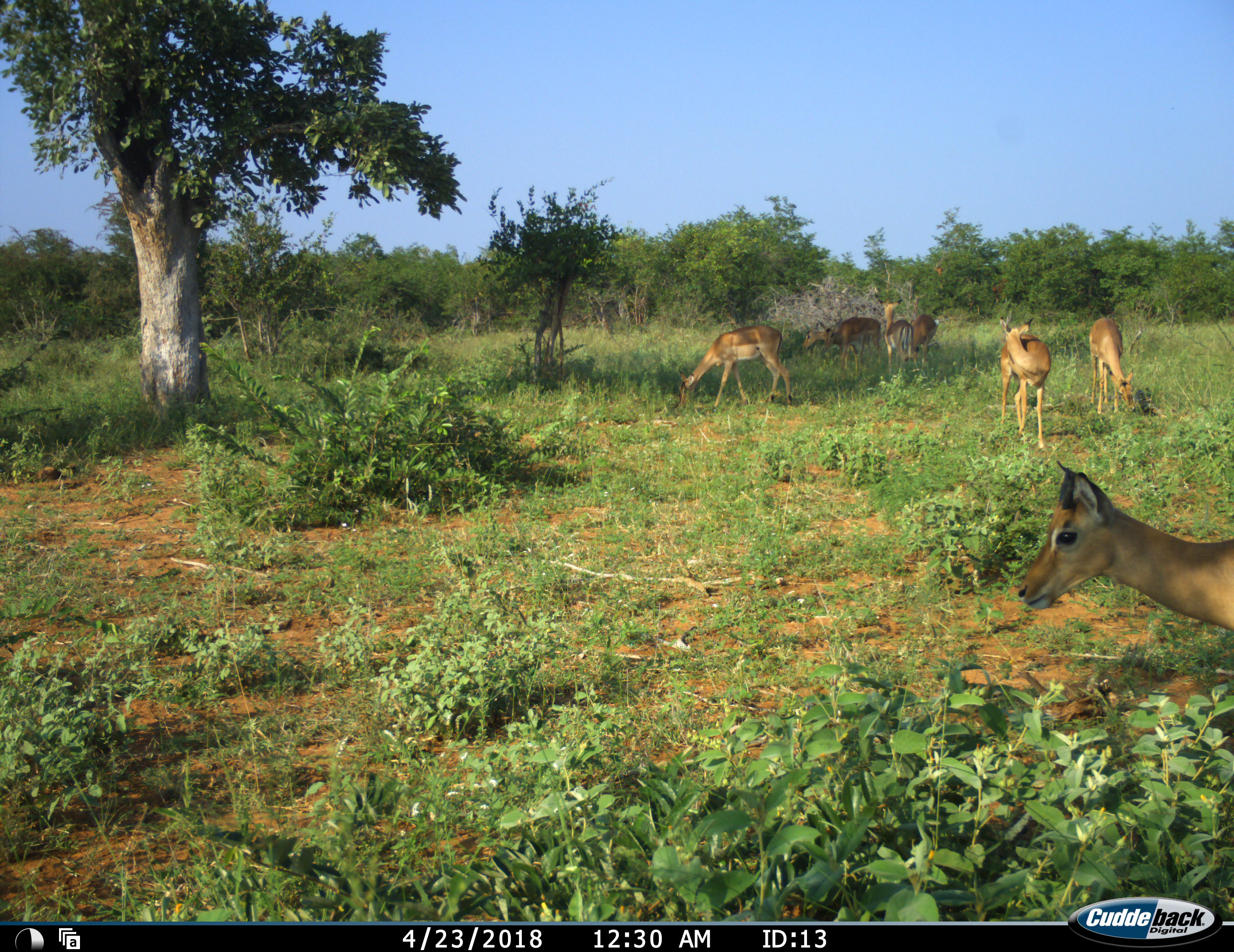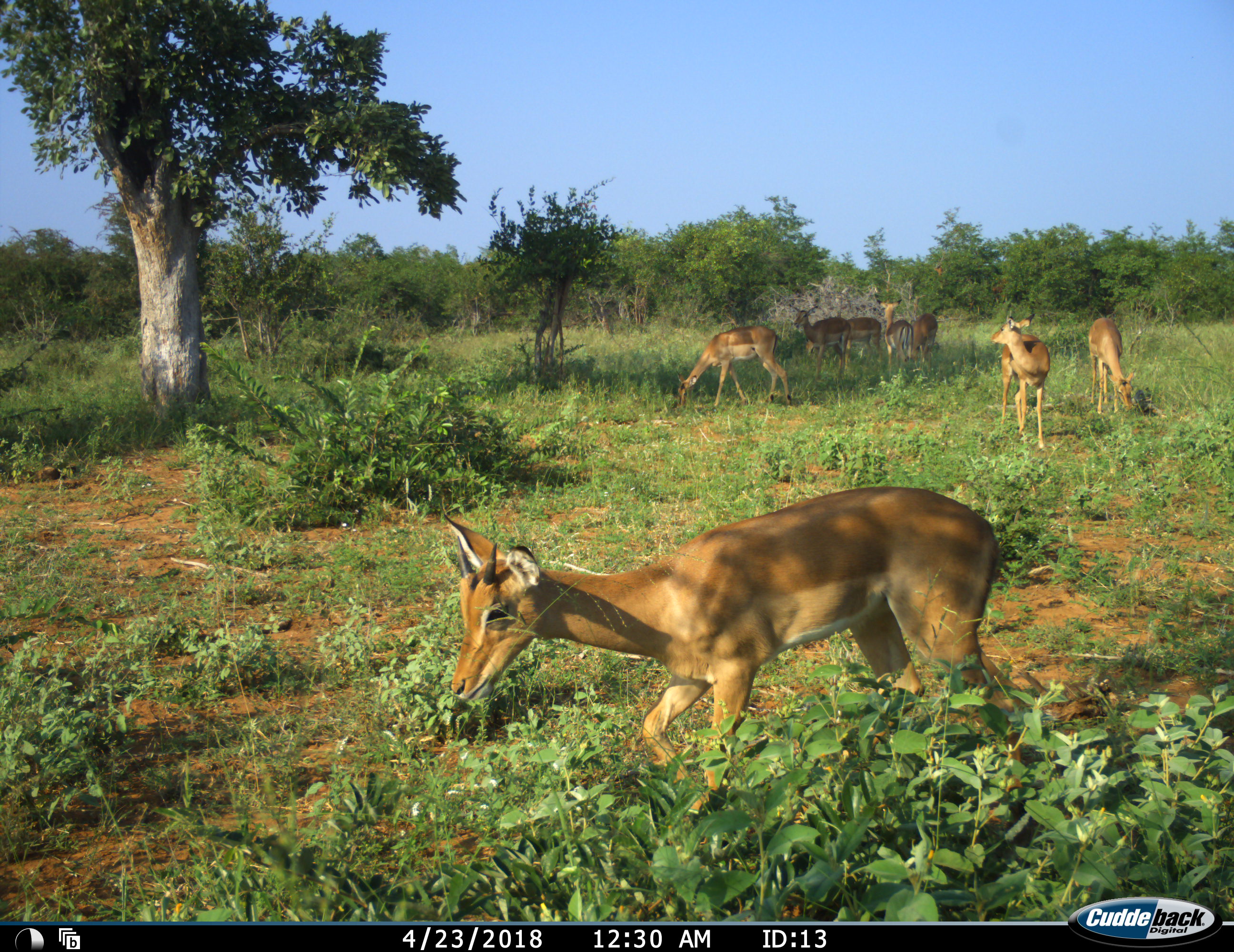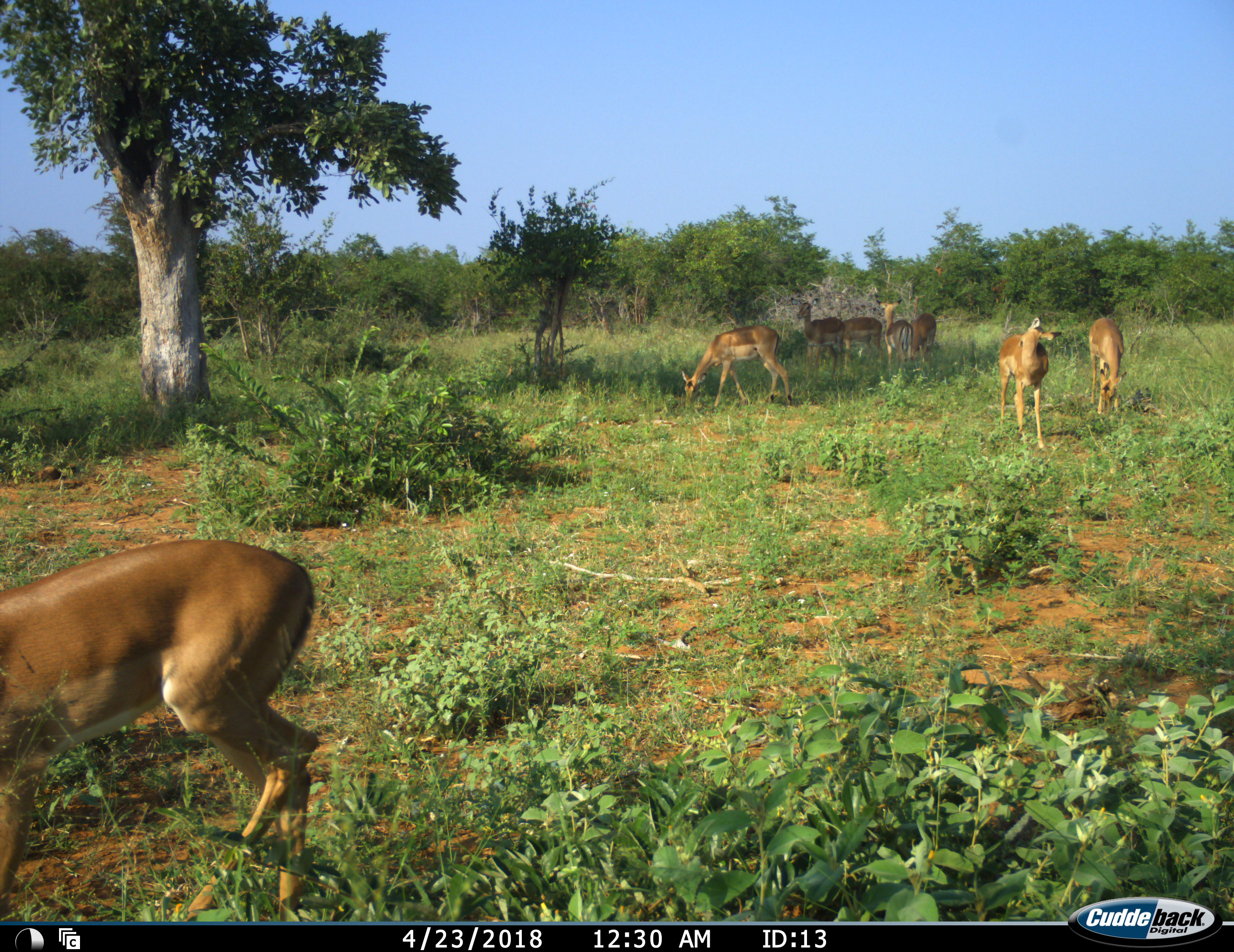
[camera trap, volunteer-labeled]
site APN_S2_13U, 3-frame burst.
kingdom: Animalia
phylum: Chordata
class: Mammalia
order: Artiodactyla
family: Bovidae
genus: Aepyceros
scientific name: Aepyceros melampus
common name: impala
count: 8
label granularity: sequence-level